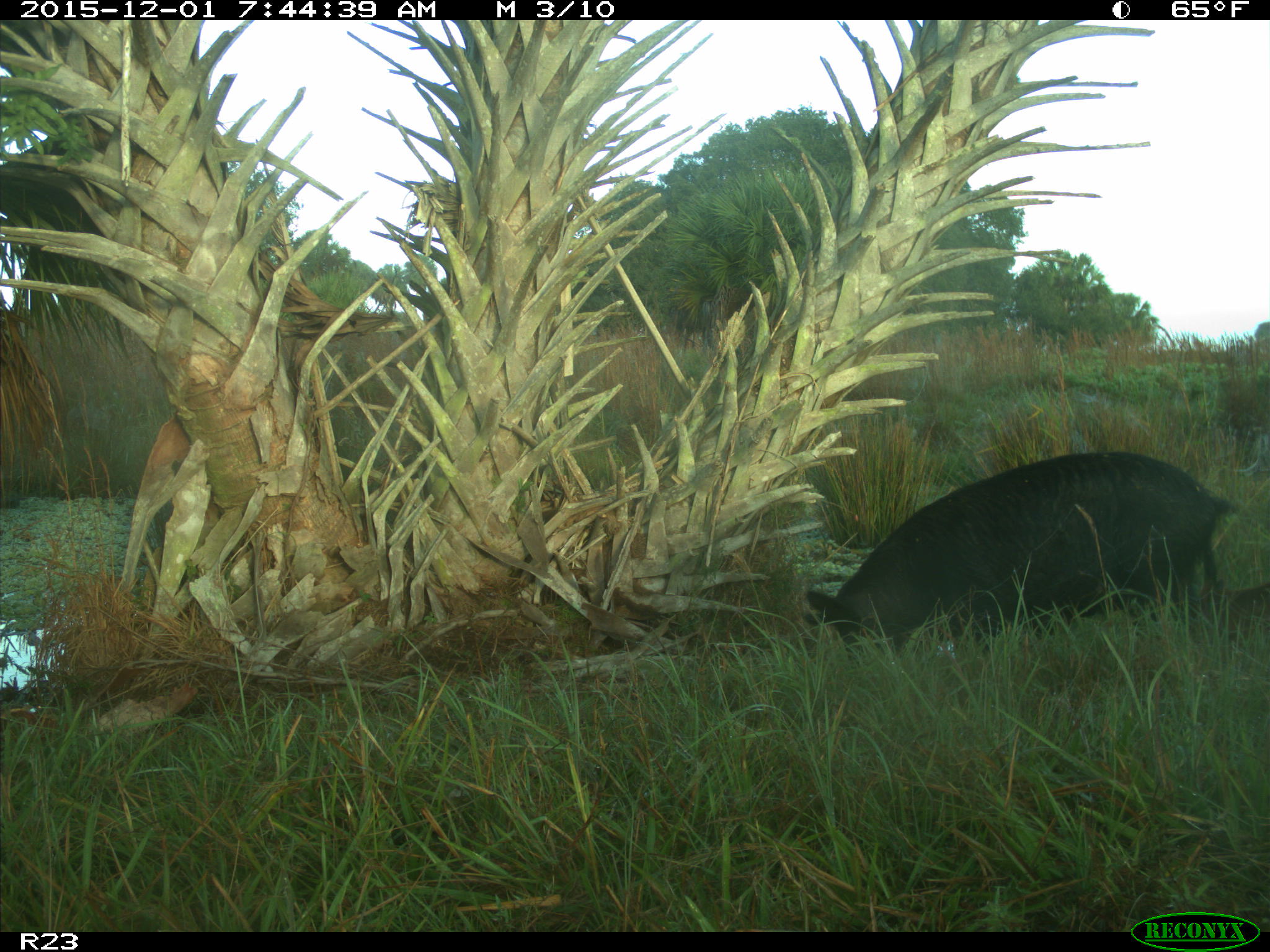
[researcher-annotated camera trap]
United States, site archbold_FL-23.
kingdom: Animalia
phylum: Chordata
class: Mammalia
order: Artiodactyla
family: Suidae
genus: Sus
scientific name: Sus scrofa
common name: wild boar